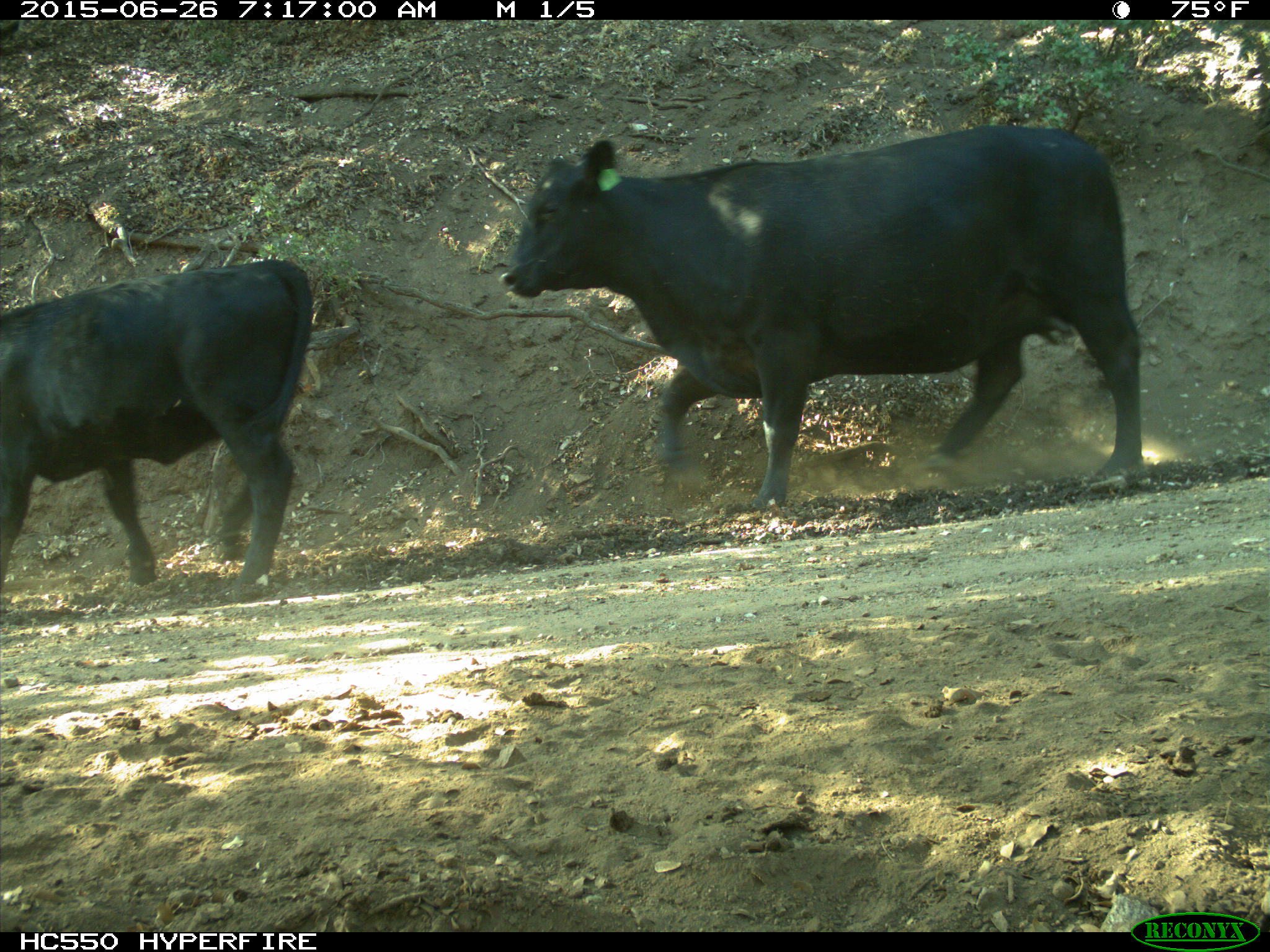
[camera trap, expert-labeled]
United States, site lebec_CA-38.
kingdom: Animalia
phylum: Chordata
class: Mammalia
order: Artiodactyla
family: Bovidae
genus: Bos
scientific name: Bos taurus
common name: domestic cow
Bos taurus (domestic cow).